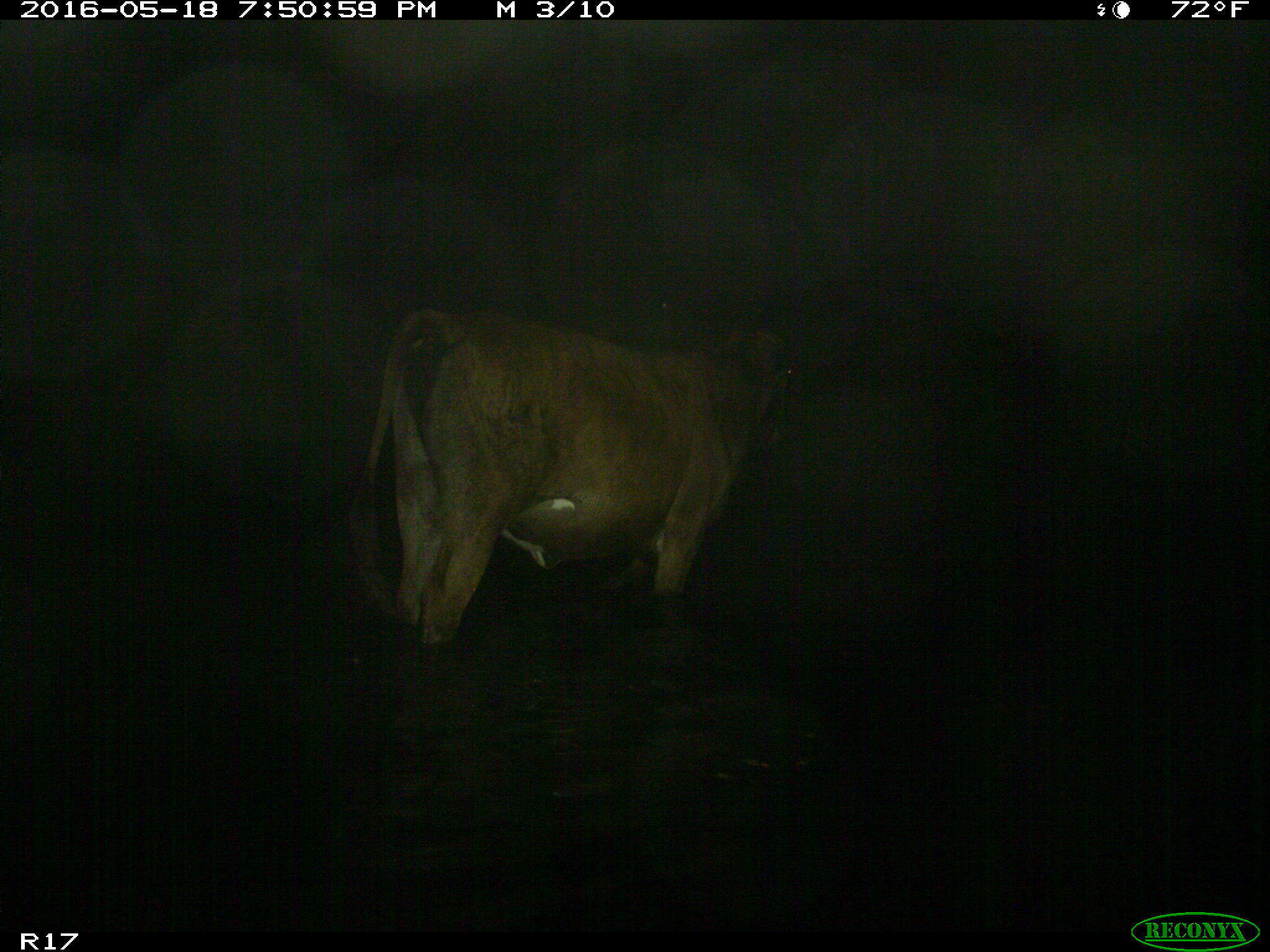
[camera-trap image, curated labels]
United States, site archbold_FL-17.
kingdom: Animalia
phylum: Chordata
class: Mammalia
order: Artiodactyla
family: Bovidae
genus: Bos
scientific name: Bos taurus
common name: domestic cow